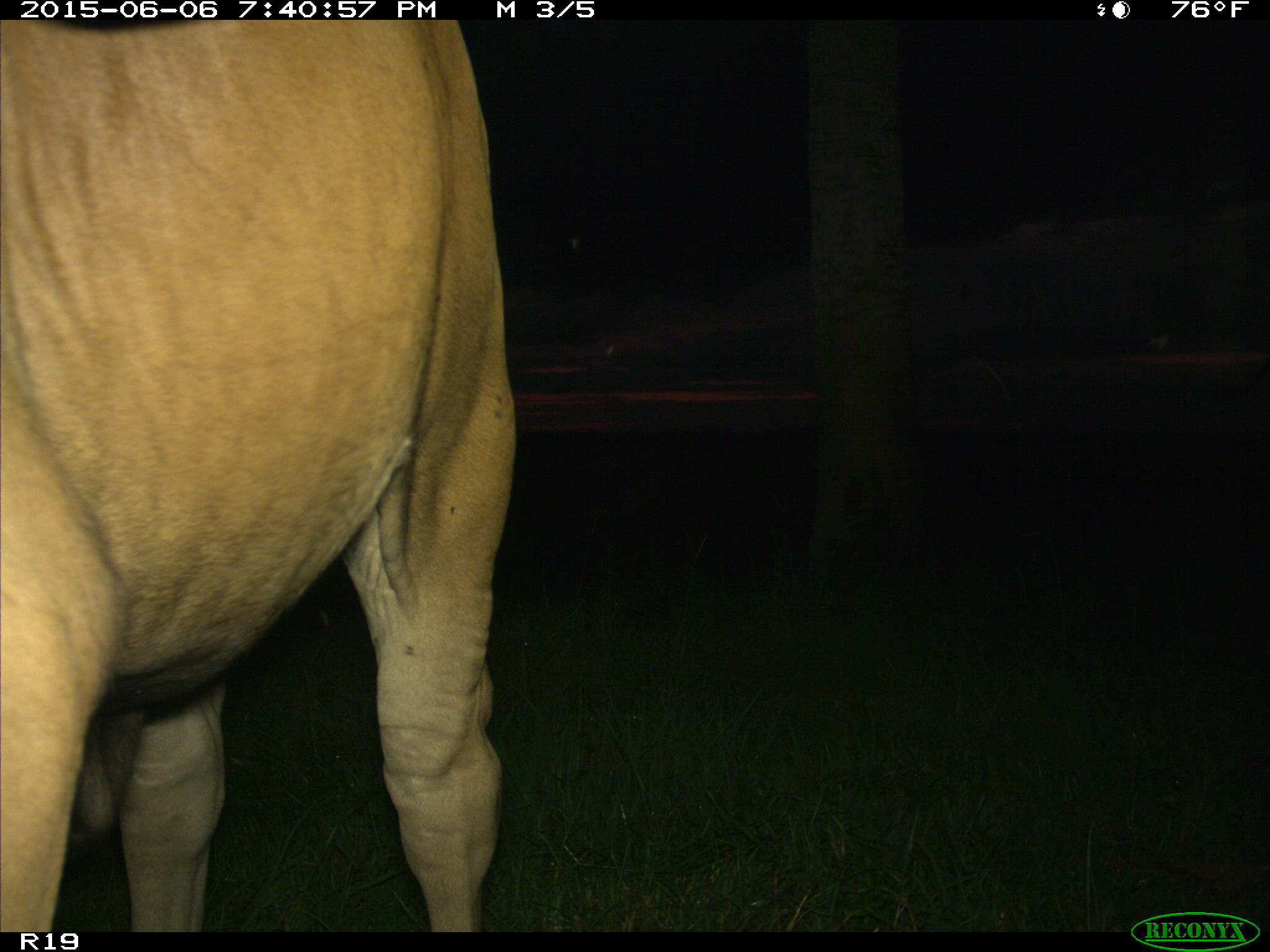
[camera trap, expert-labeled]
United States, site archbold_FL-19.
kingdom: Animalia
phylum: Chordata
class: Mammalia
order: Artiodactyla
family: Bovidae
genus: Bos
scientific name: Bos taurus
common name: domestic cow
Bos taurus (domestic cow).